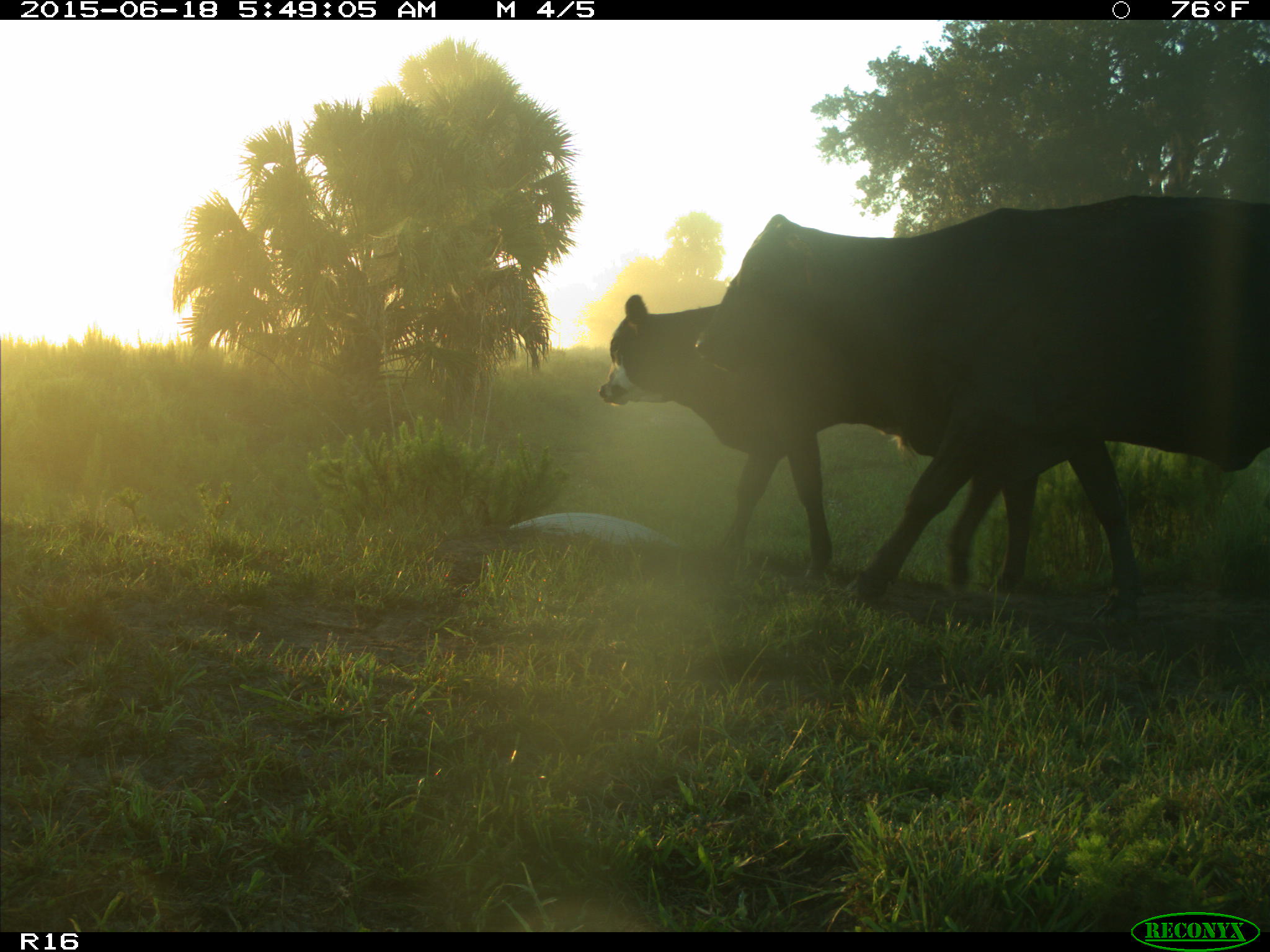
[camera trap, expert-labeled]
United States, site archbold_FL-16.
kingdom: Animalia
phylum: Chordata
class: Mammalia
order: Artiodactyla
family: Bovidae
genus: Bos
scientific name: Bos taurus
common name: domestic cow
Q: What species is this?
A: Bos taurus (domestic cow).